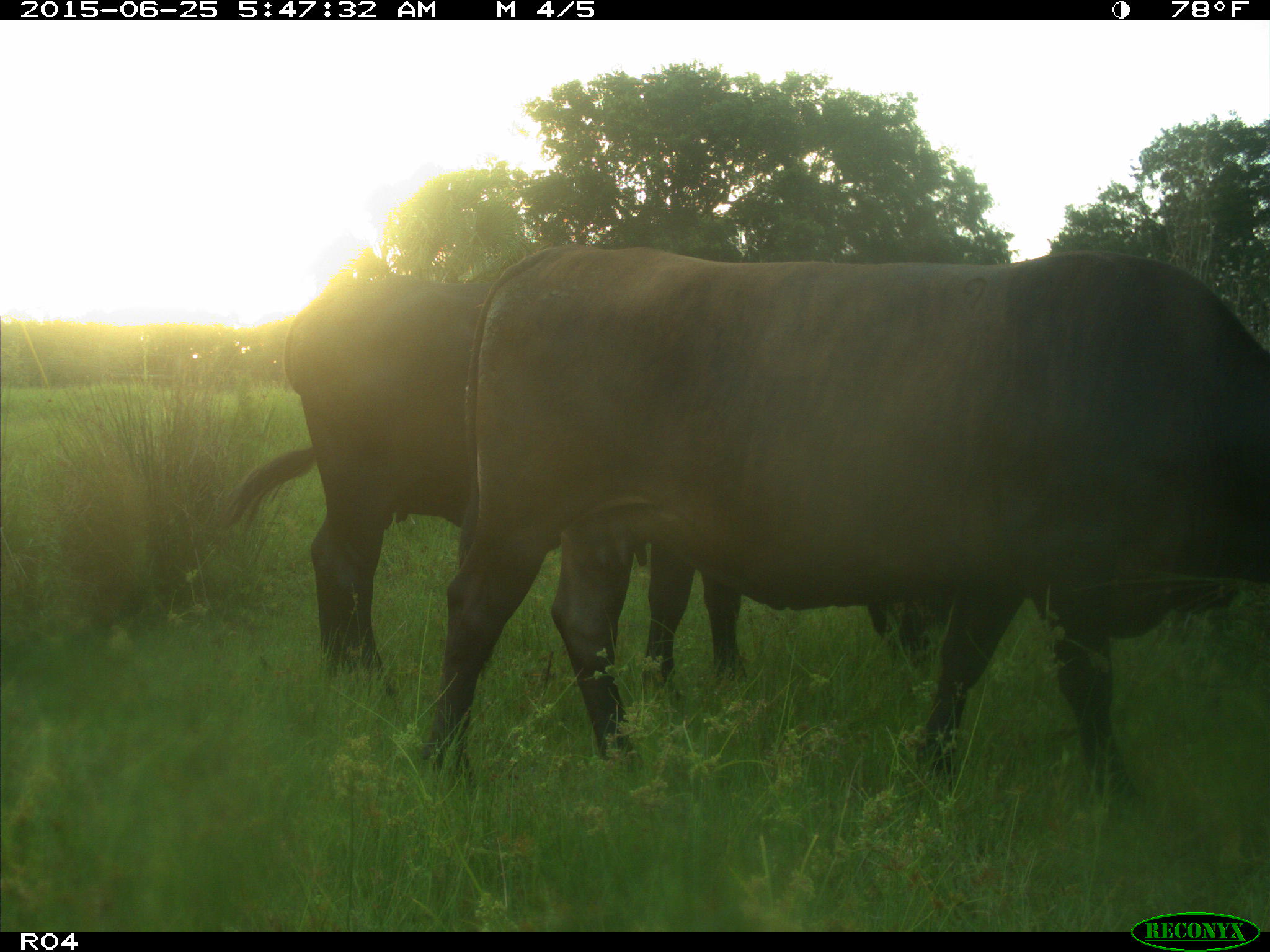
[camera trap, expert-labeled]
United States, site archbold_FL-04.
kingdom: Animalia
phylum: Chordata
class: Mammalia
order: Artiodactyla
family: Bovidae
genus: Bos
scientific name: Bos taurus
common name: domestic cow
Bos taurus (domestic cow).